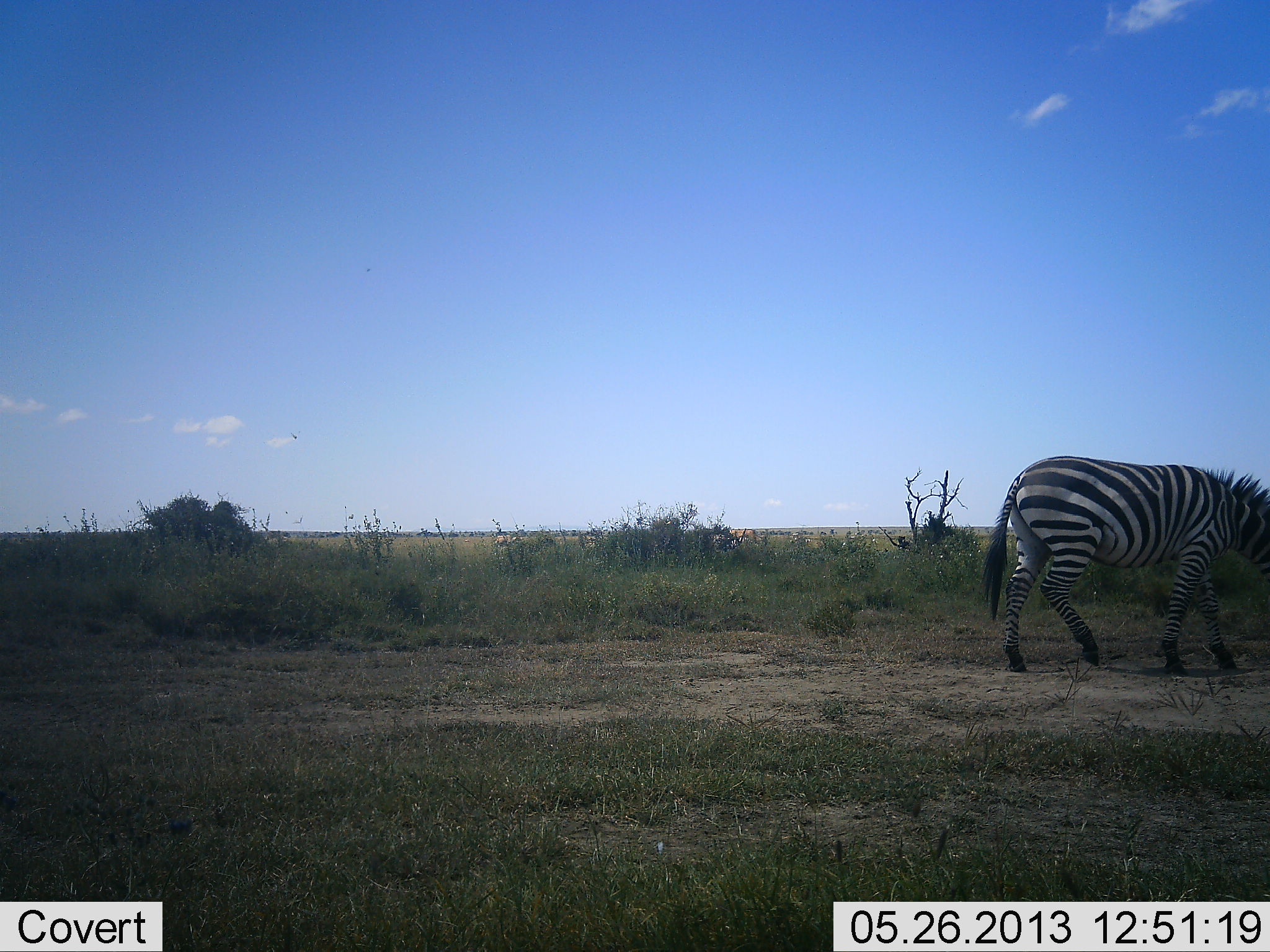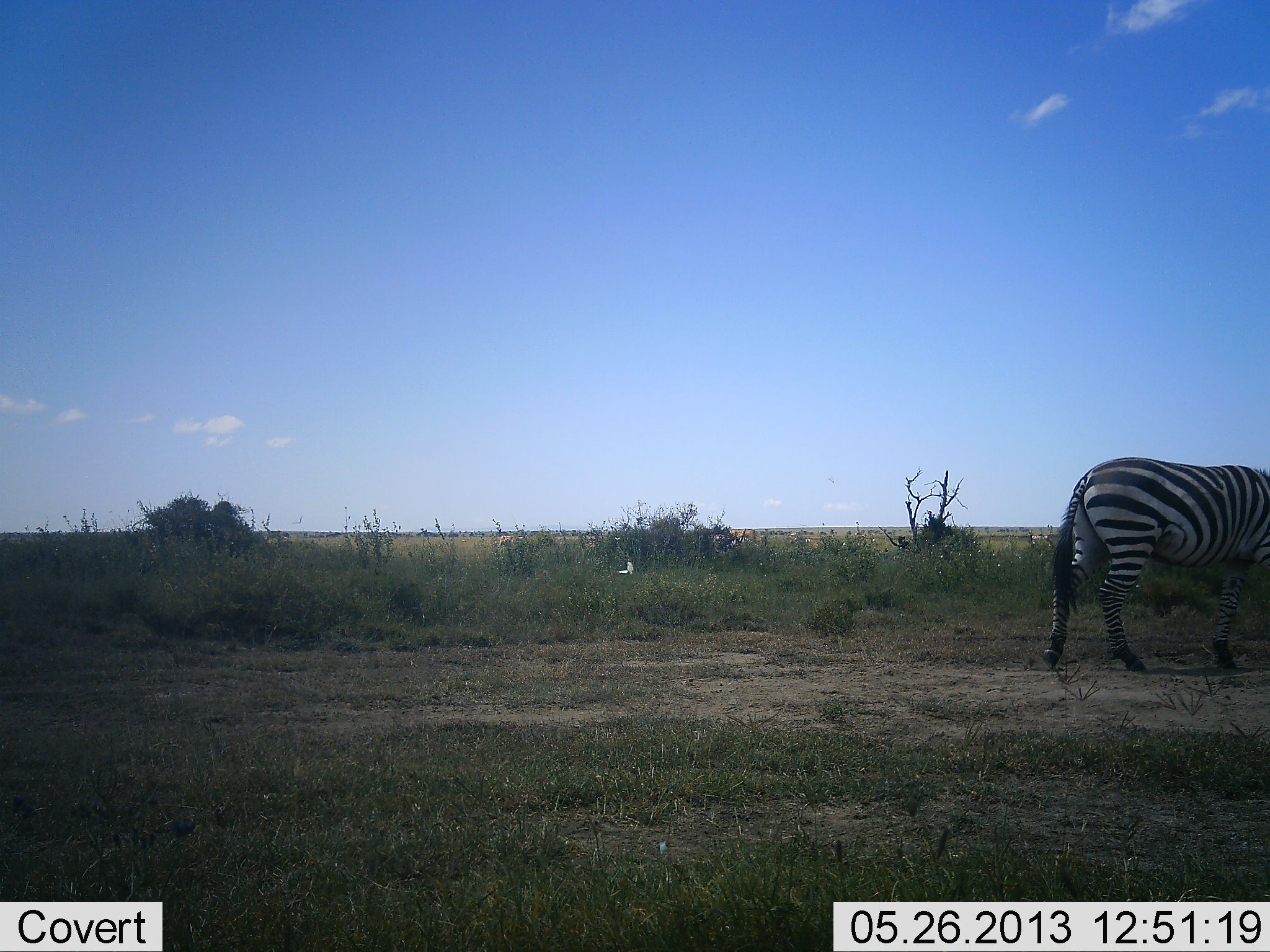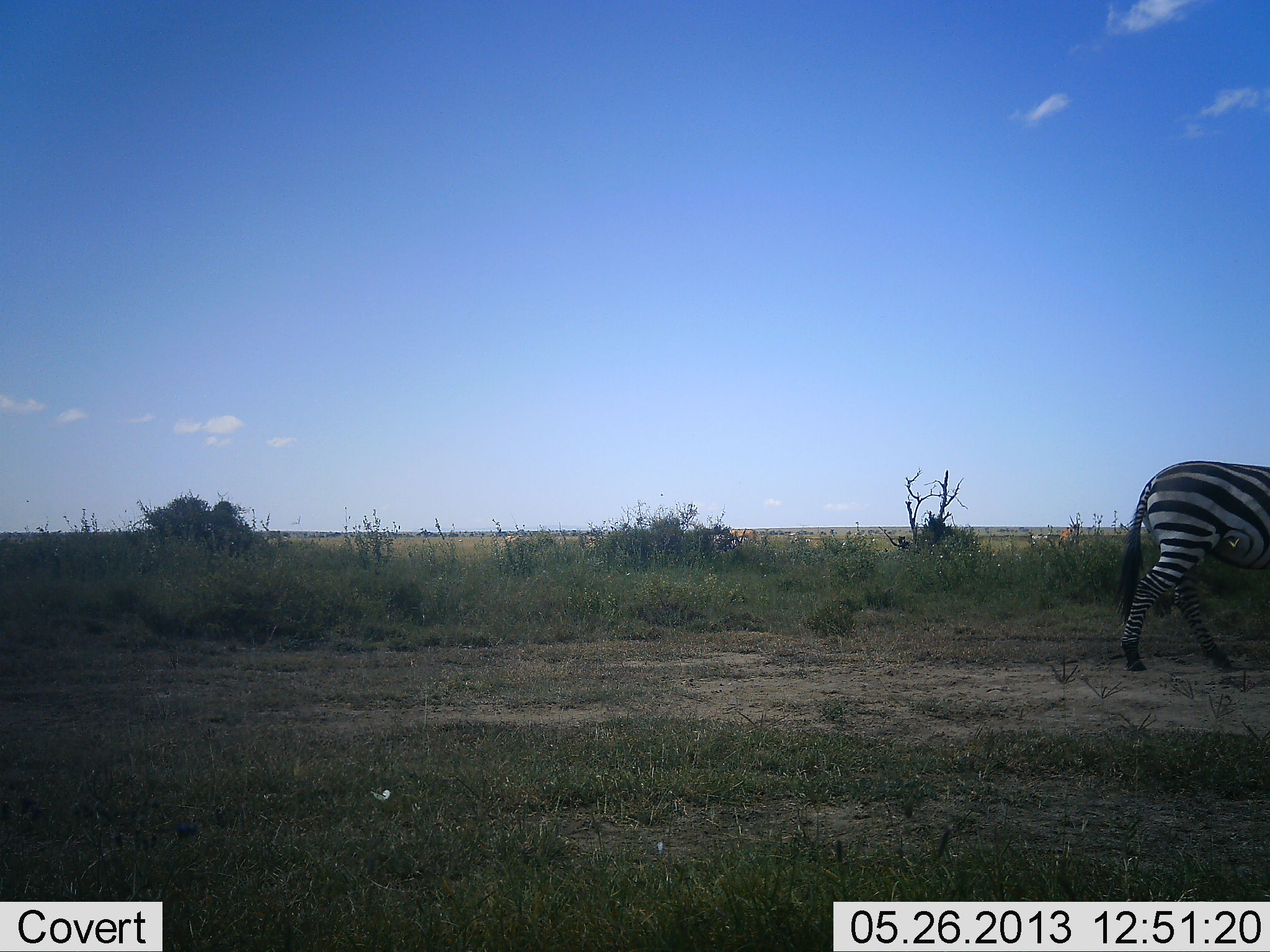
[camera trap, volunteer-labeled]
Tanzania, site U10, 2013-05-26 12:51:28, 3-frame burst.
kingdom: Animalia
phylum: Chordata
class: Mammalia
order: Perissodactyla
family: Equidae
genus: Equus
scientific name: Equus quagga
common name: plains zebra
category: zebra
Zebra (plains zebra) (Equus quagga), count 1. Behavior (volunteer vote fractions): standing 8%, resting 0%, moving 92%, interacting 0%. Young present (vote fraction): 0%. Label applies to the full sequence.